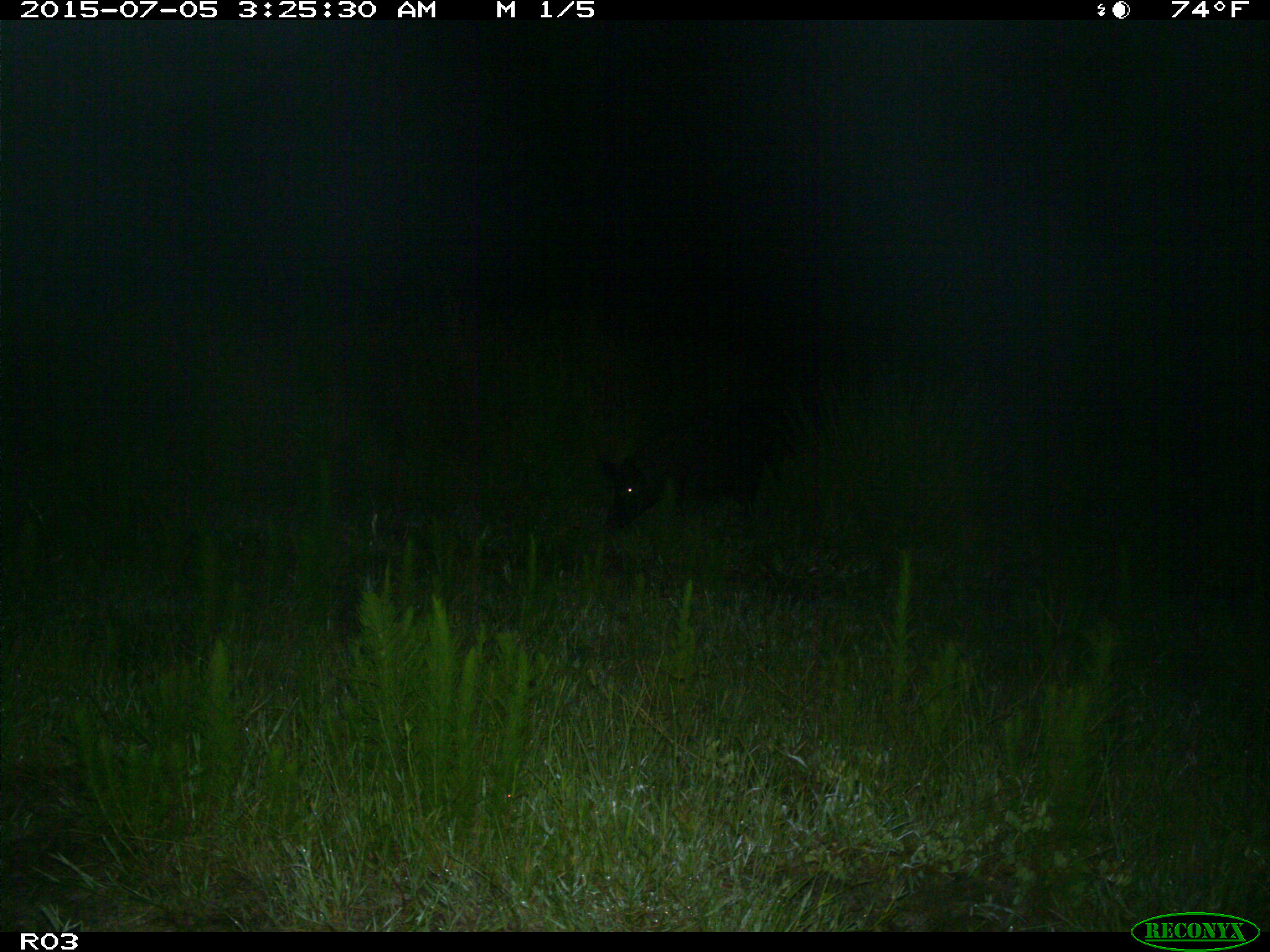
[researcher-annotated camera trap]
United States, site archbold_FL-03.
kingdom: Animalia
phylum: Chordata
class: Mammalia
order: Artiodactyla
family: Suidae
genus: Sus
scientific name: Sus scrofa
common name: wild boar